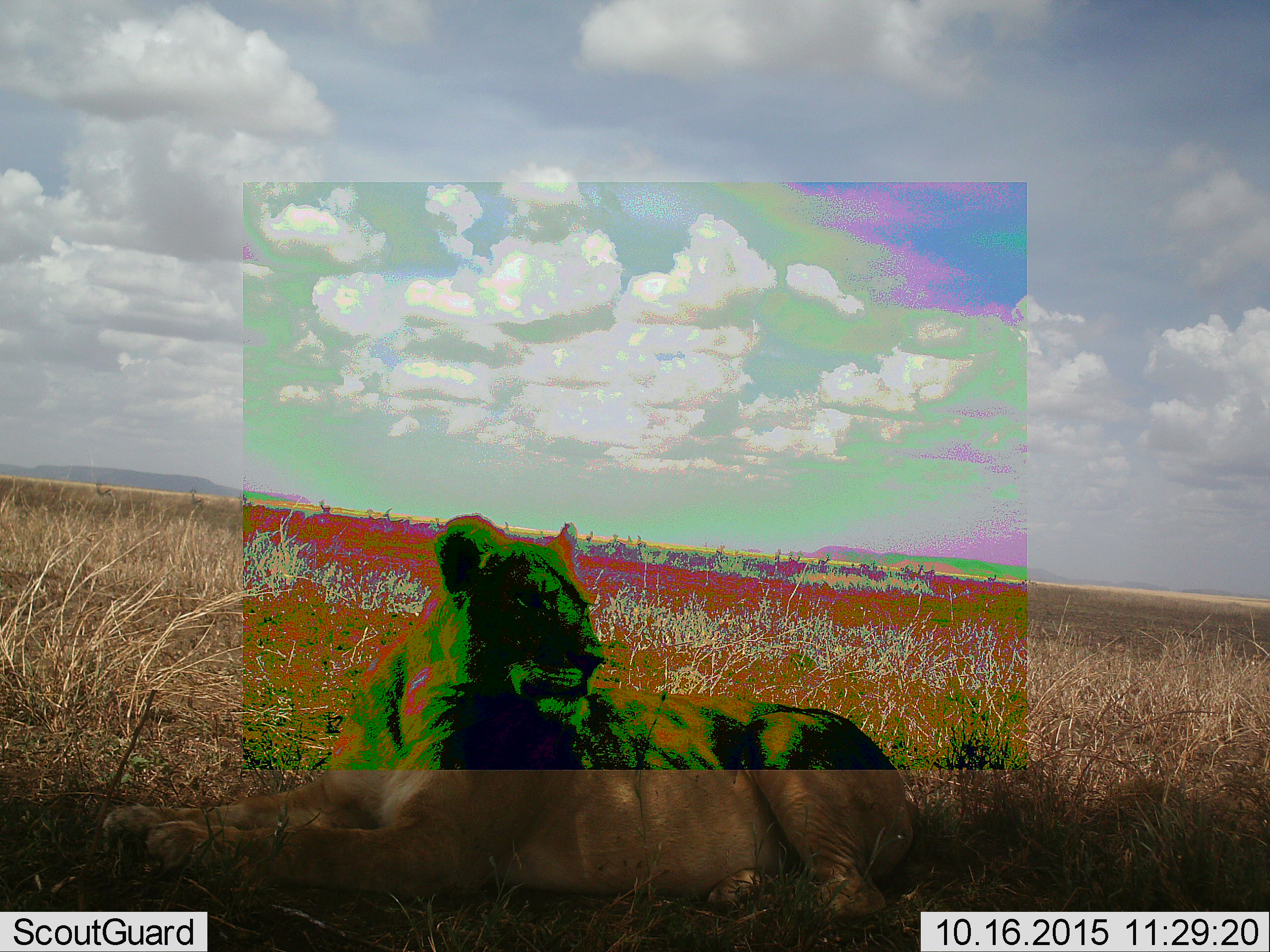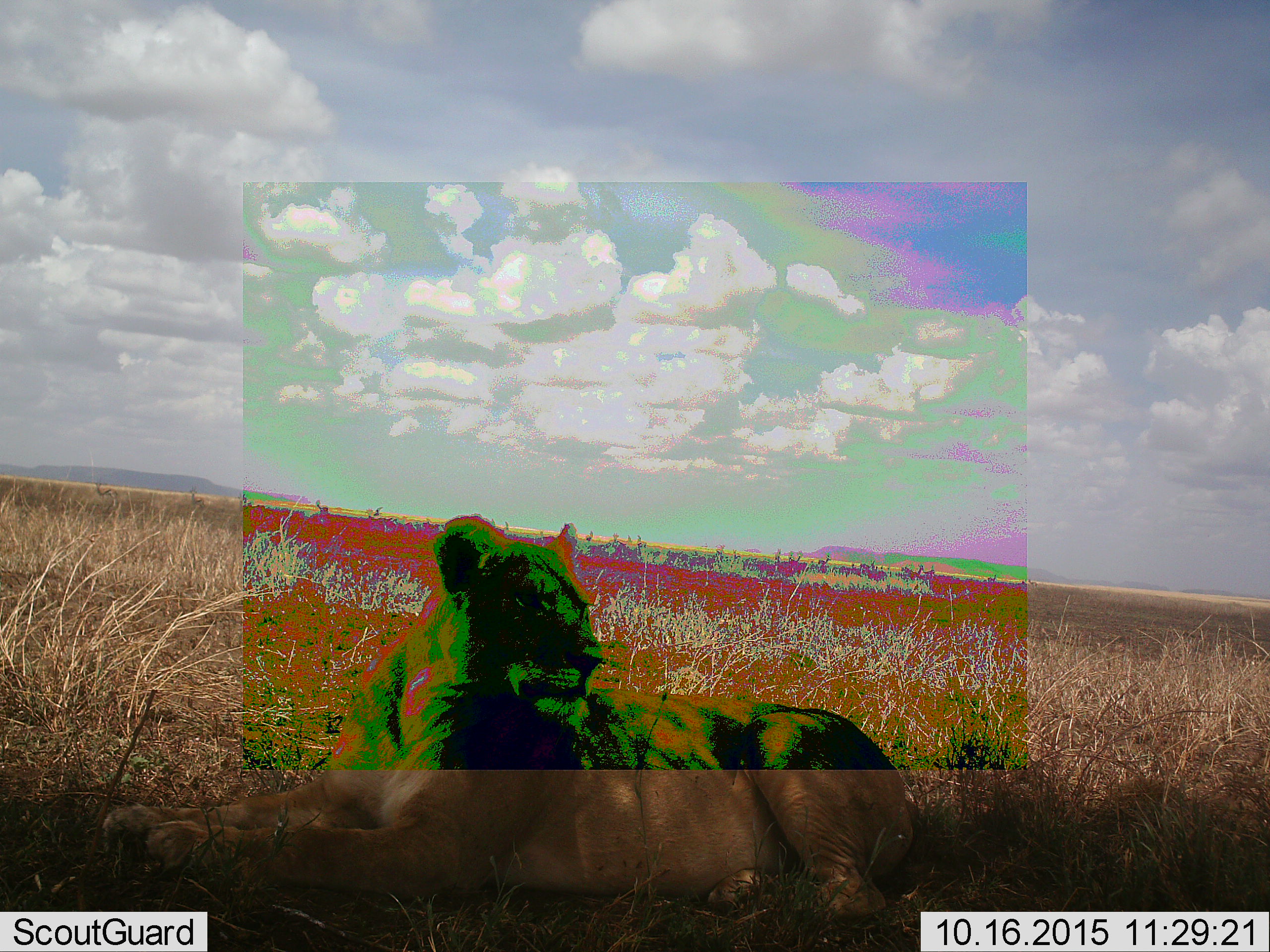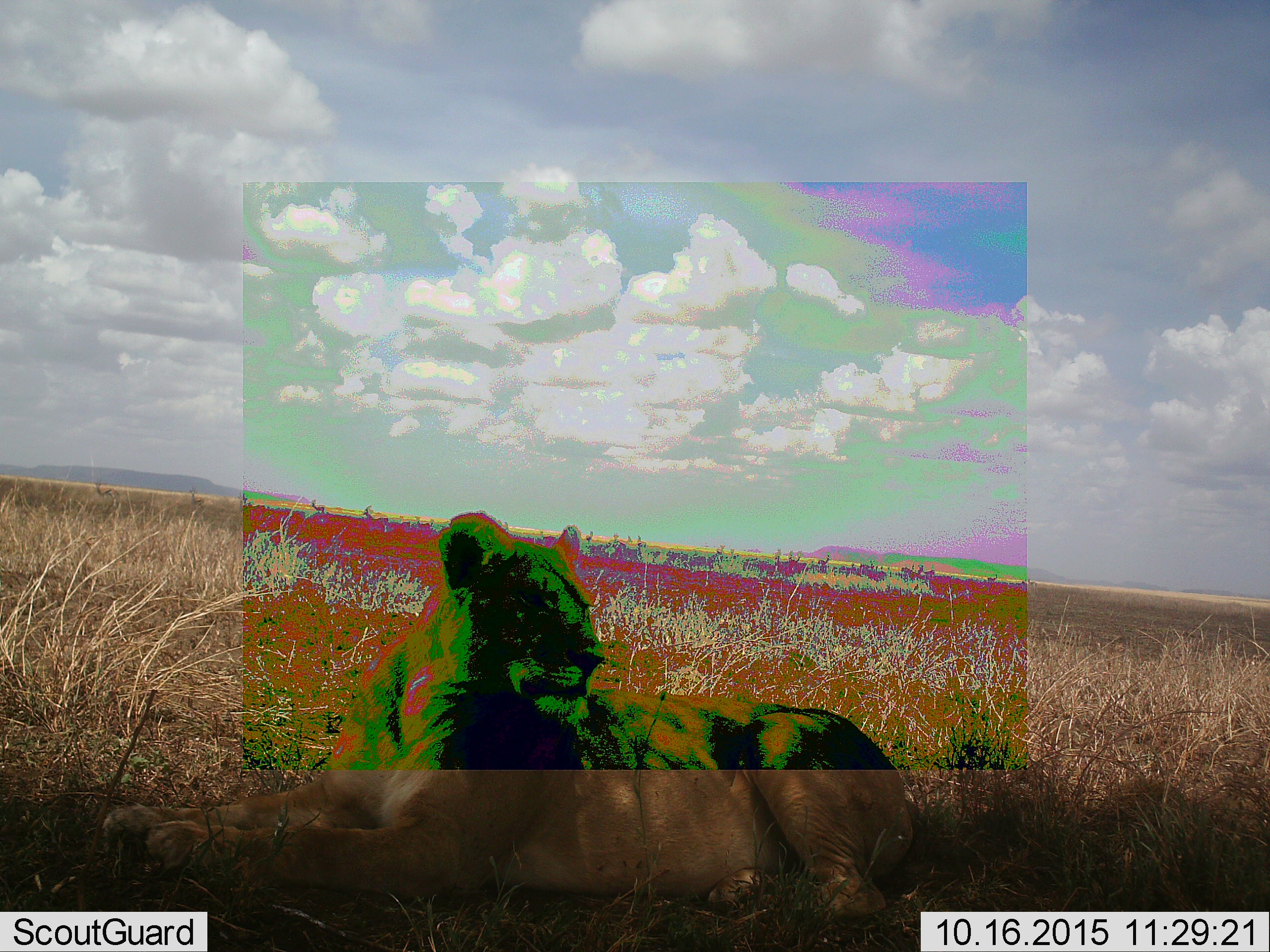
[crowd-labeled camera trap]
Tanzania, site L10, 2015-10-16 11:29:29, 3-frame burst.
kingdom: Animalia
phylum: Chordata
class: Mammalia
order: Carnivora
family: Felidae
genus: Panthera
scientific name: Panthera leo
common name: lion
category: lionfemale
Lionfemale (lion) (Panthera leo), count 1. Behavior (volunteer vote fractions): standing 0%, resting 100%, moving 10%, interacting 0%. Young present (vote fraction): 0%. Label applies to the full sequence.